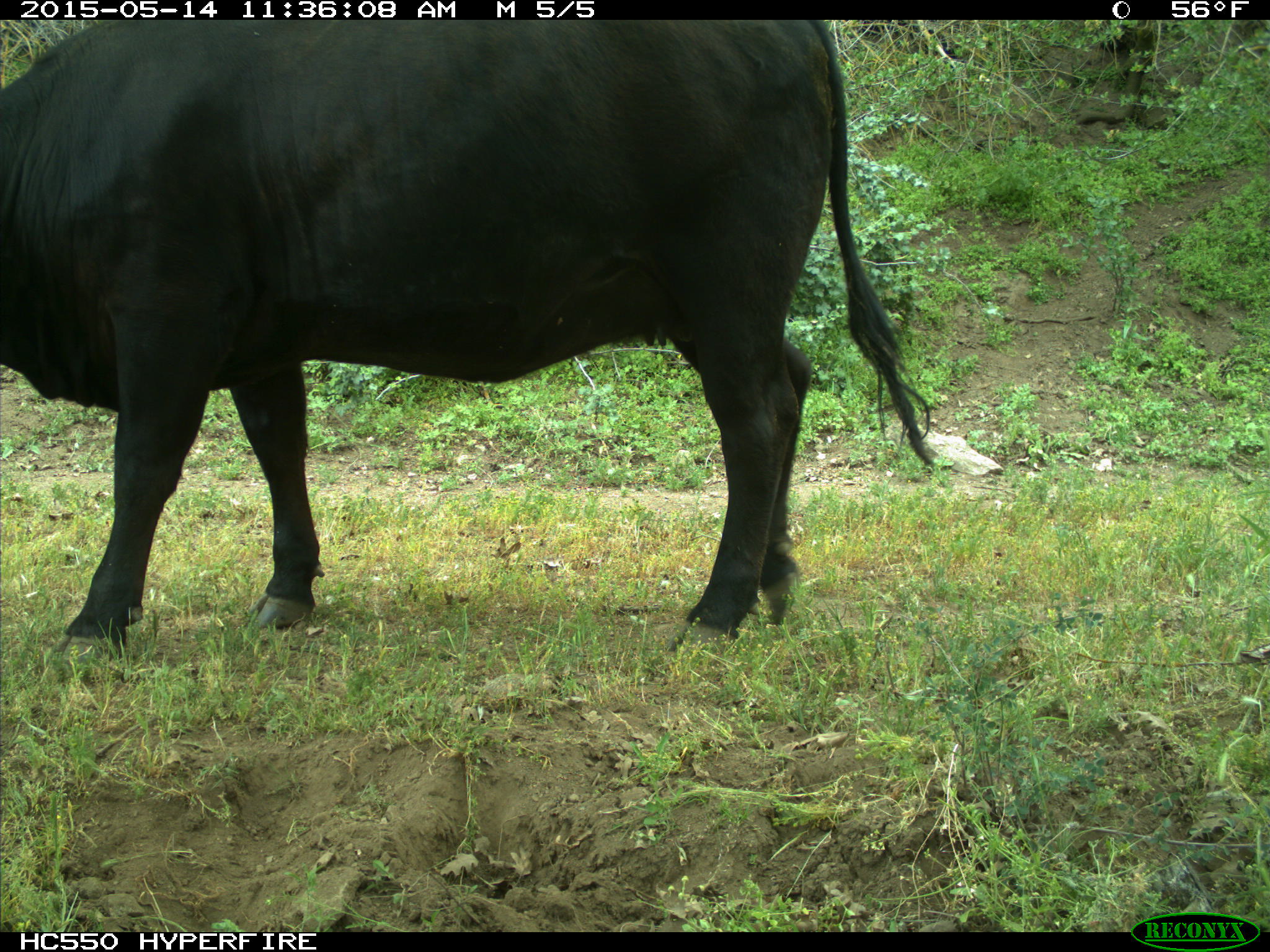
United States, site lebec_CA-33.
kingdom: Animalia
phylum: Chordata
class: Mammalia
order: Artiodactyla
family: Bovidae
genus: Bos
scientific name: Bos taurus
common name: domestic cow